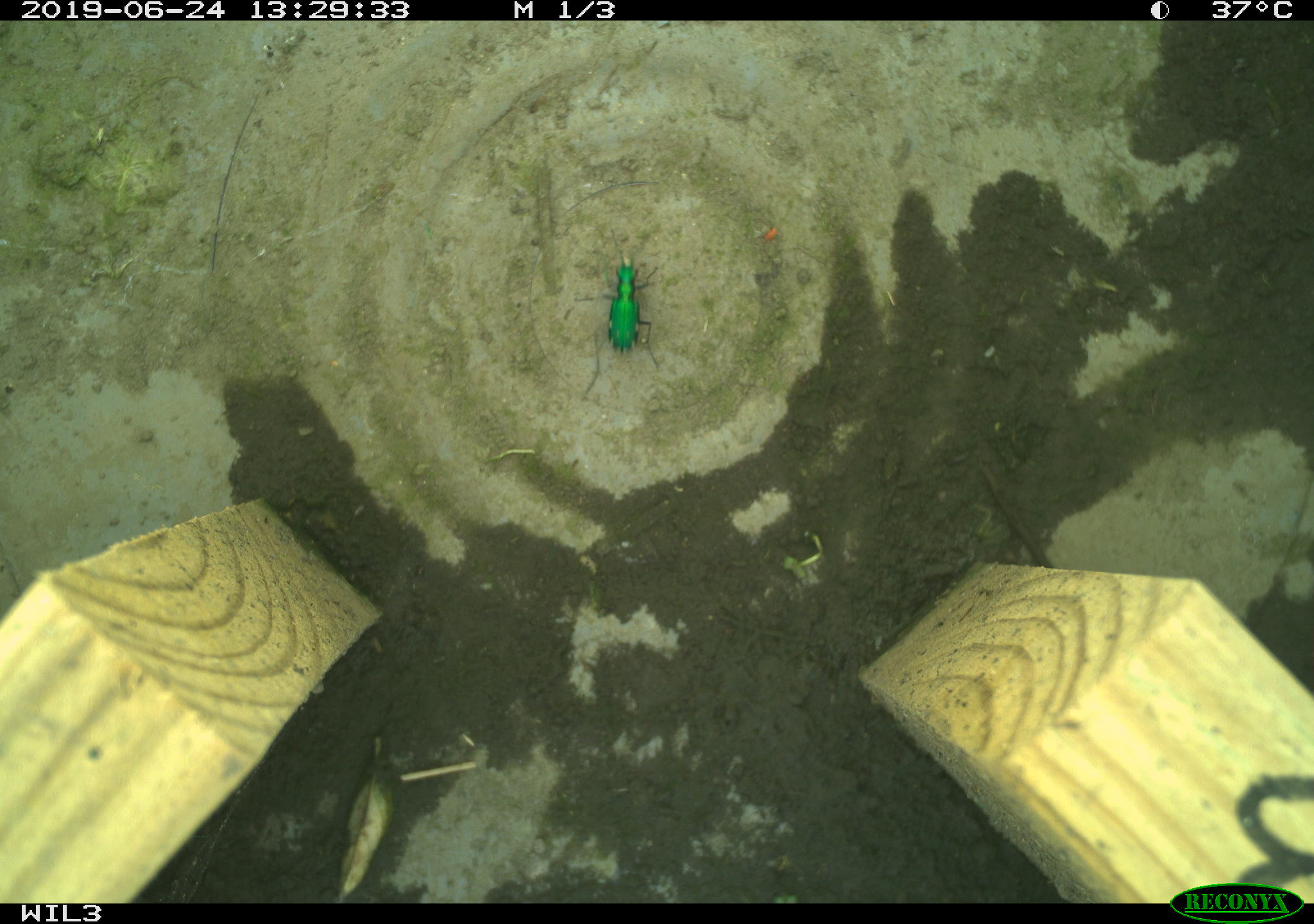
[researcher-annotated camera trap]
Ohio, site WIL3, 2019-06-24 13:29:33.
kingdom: Animalia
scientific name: Animalia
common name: animal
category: invertebrate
Invertebrate (animal) (Animalia).